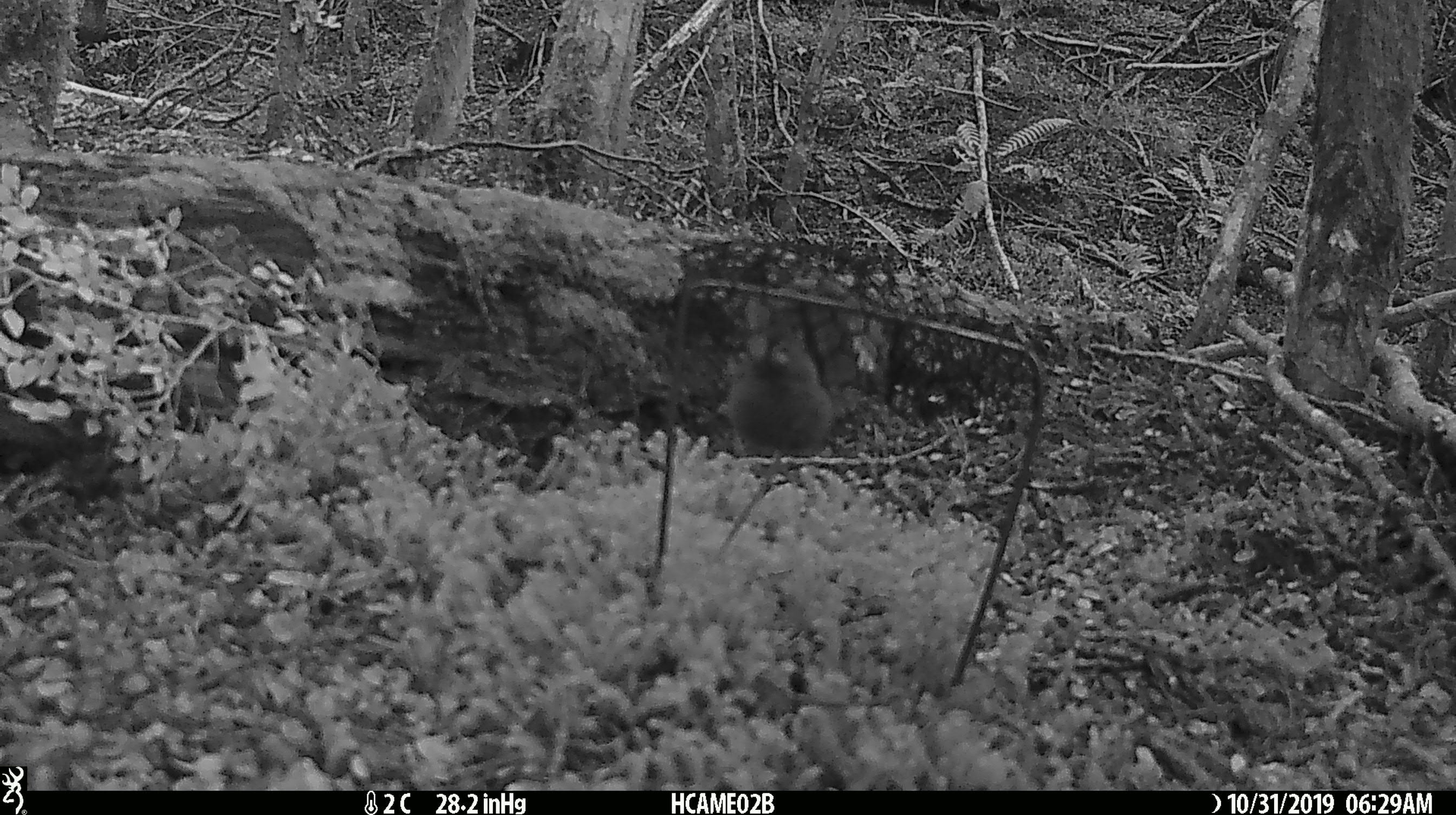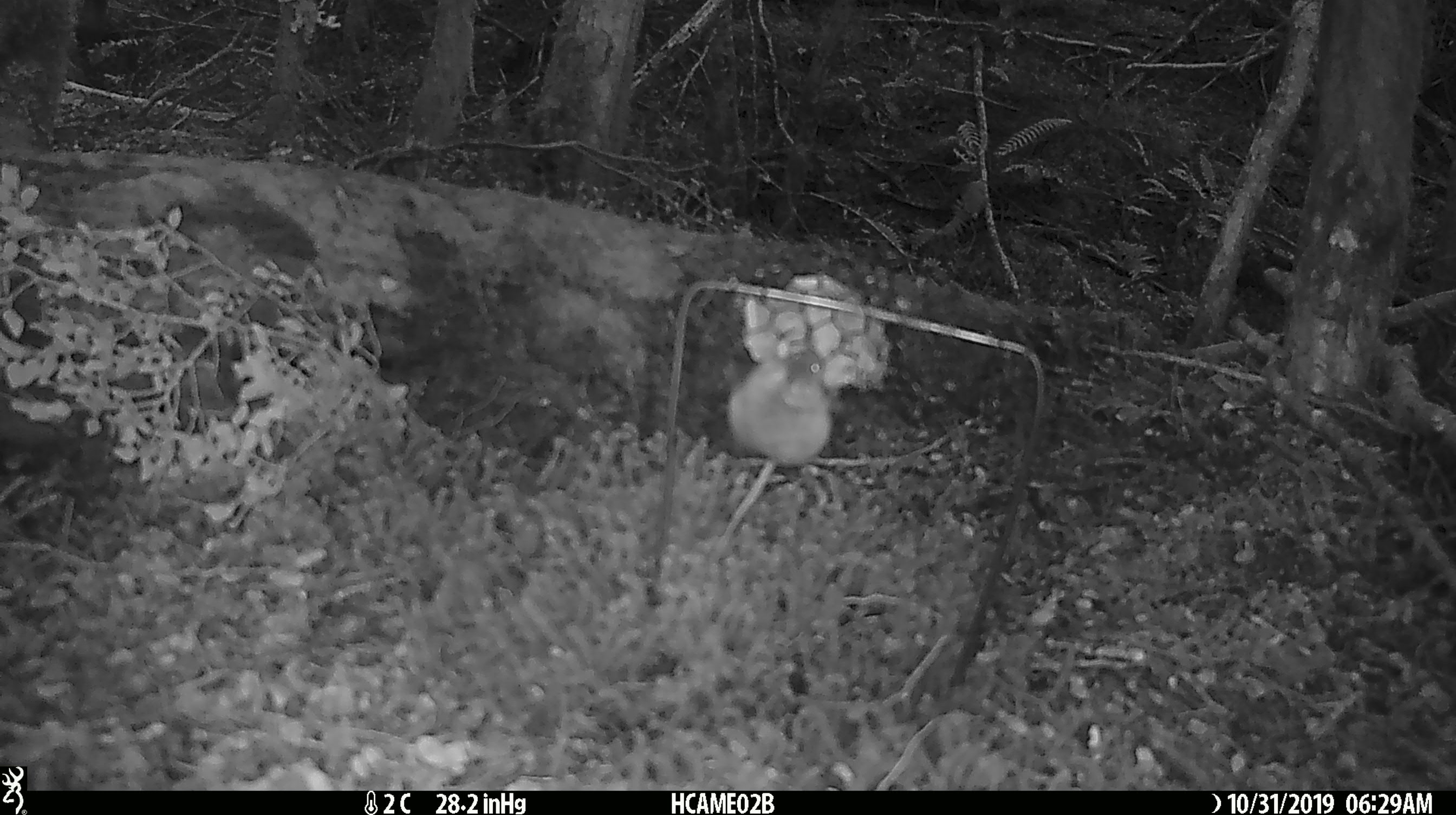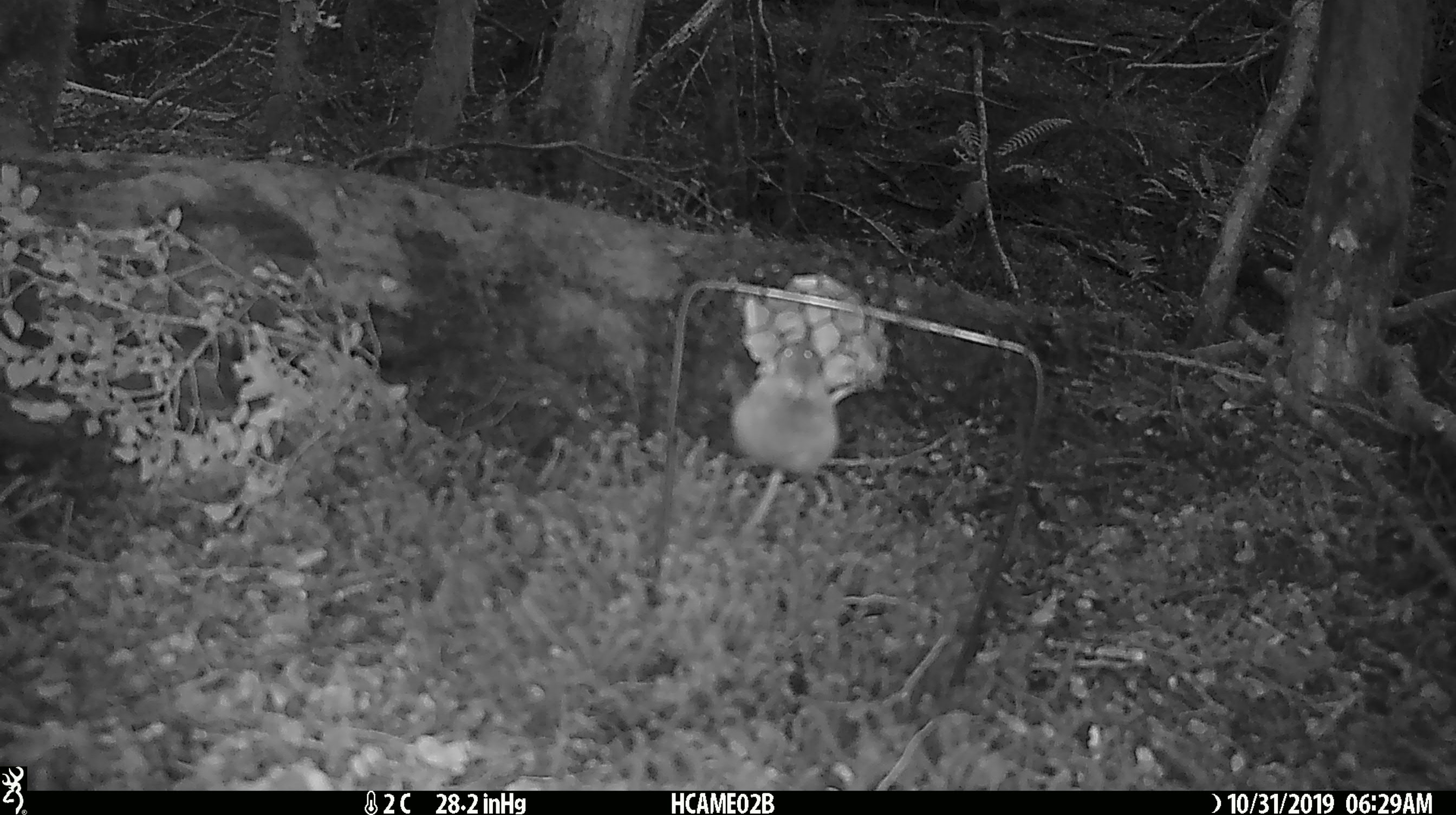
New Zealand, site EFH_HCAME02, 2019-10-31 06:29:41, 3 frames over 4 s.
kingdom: Animalia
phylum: Chordata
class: Mammalia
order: Rodentia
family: Muridae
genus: Mus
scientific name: Mus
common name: mouse